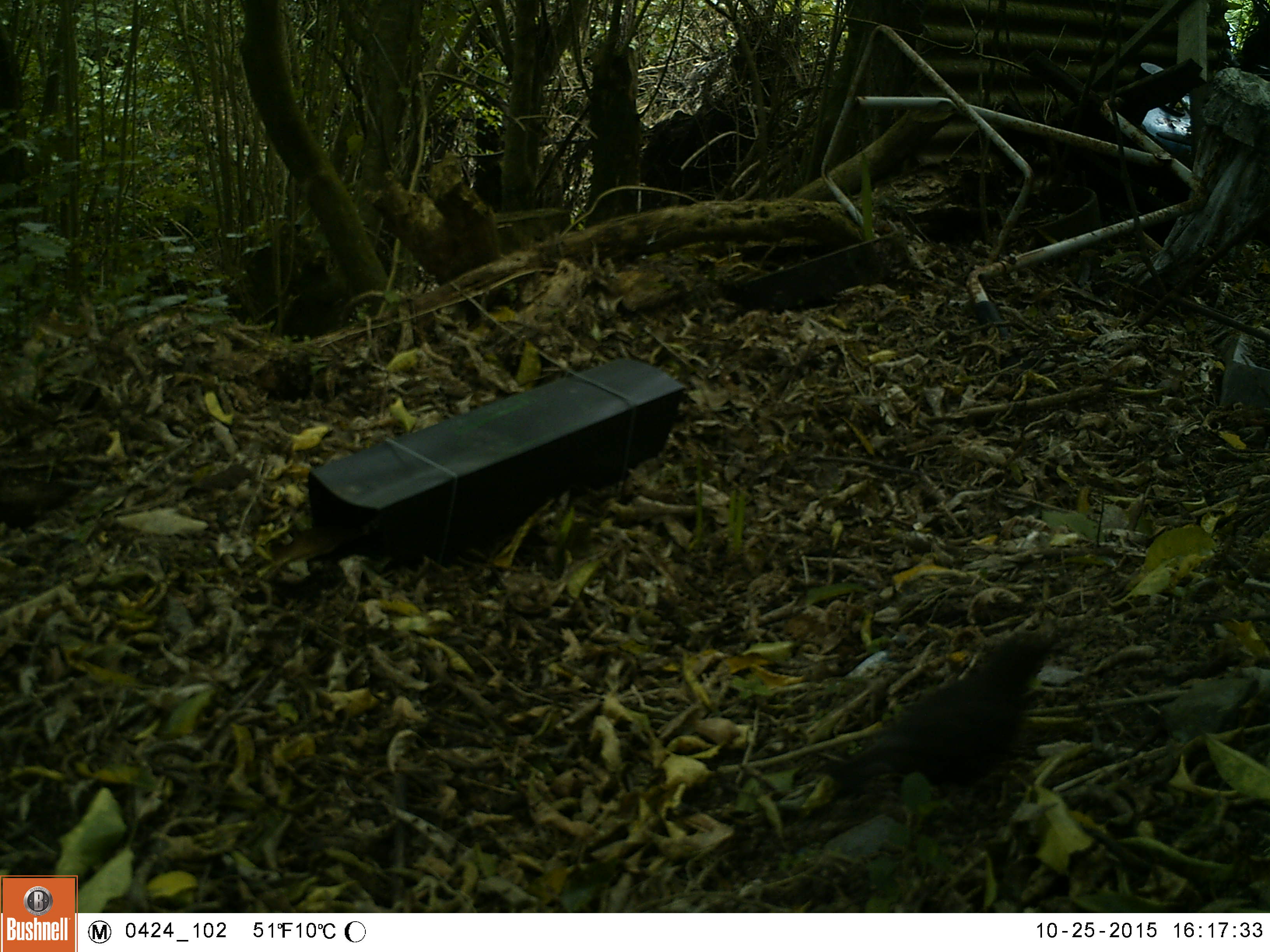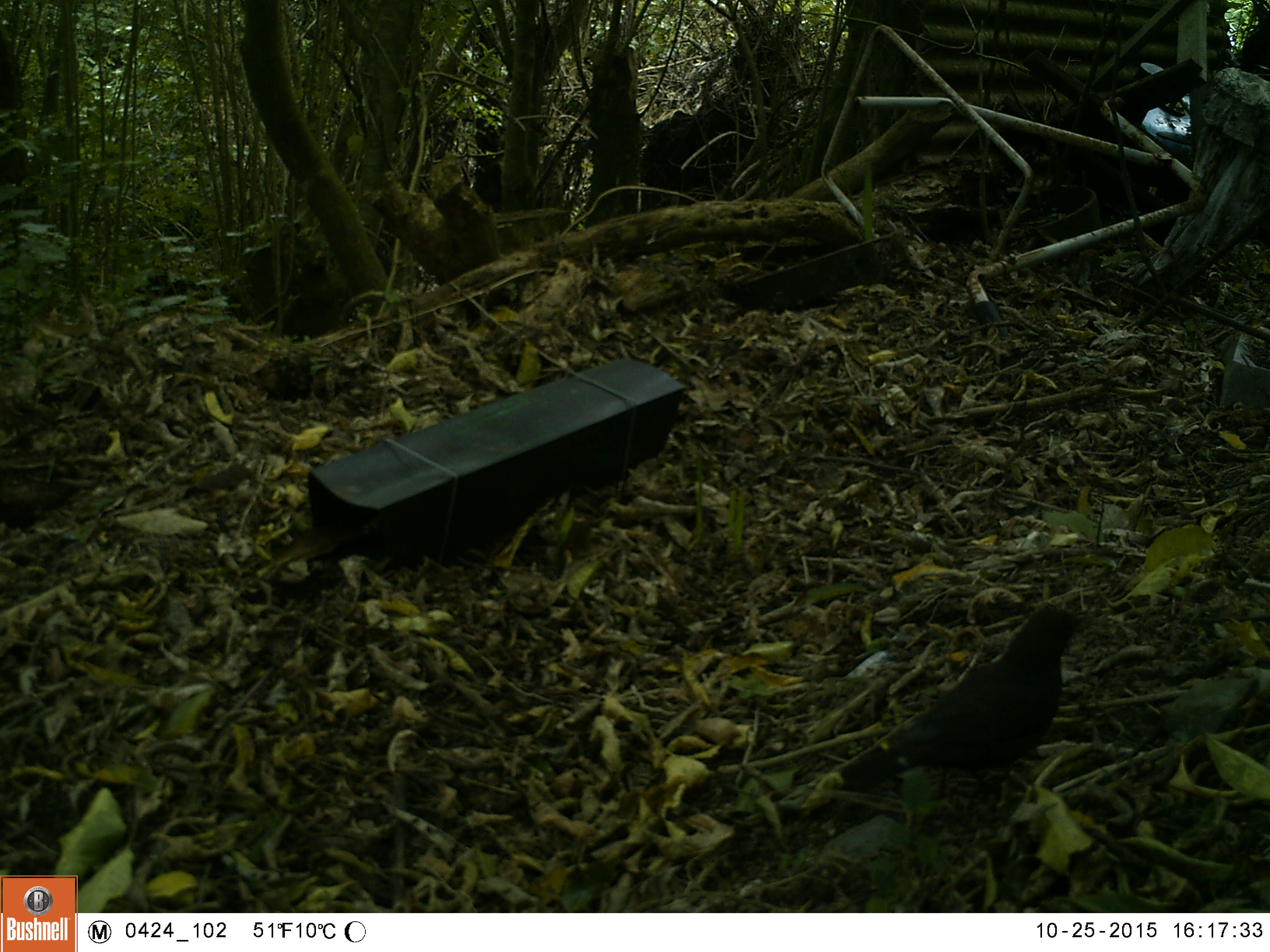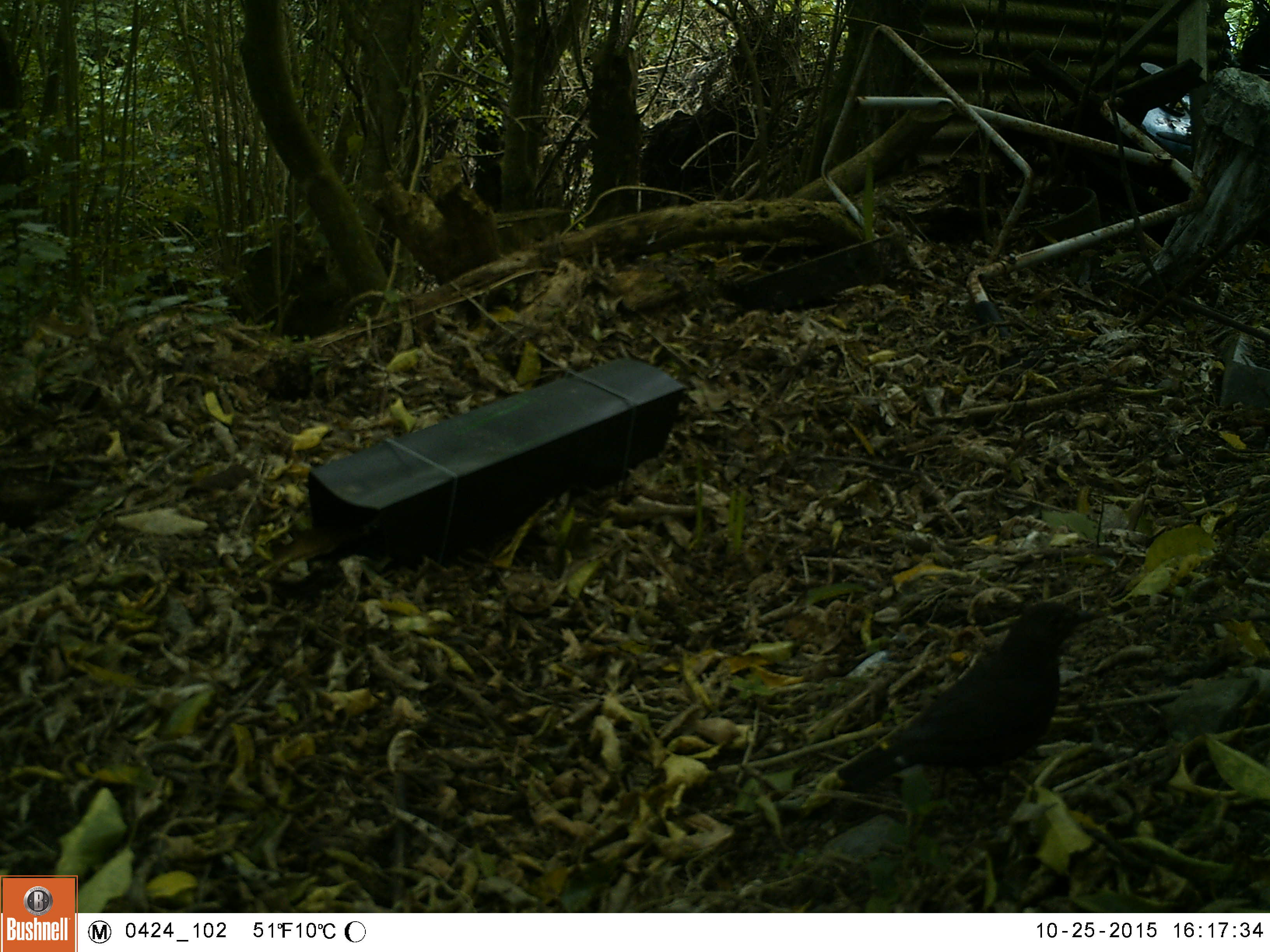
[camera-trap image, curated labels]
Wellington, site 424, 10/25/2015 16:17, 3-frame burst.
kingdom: Animalia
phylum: Chordata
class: Aves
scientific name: Aves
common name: bird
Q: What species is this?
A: Bird (Aves).